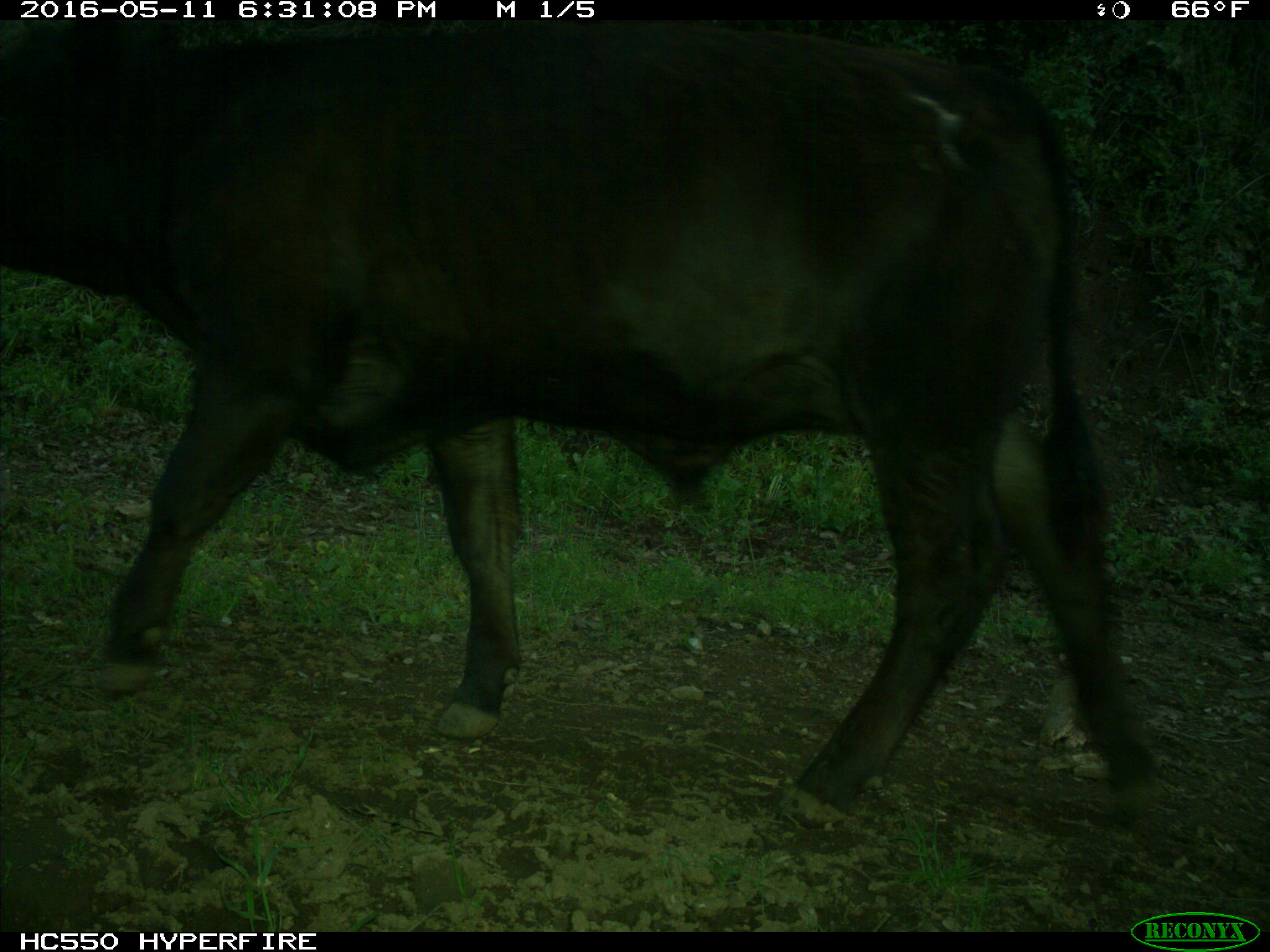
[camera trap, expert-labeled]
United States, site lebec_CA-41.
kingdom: Animalia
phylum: Chordata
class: Mammalia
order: Artiodactyla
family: Bovidae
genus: Bos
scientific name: Bos taurus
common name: domestic cow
Bos taurus (domestic cow).